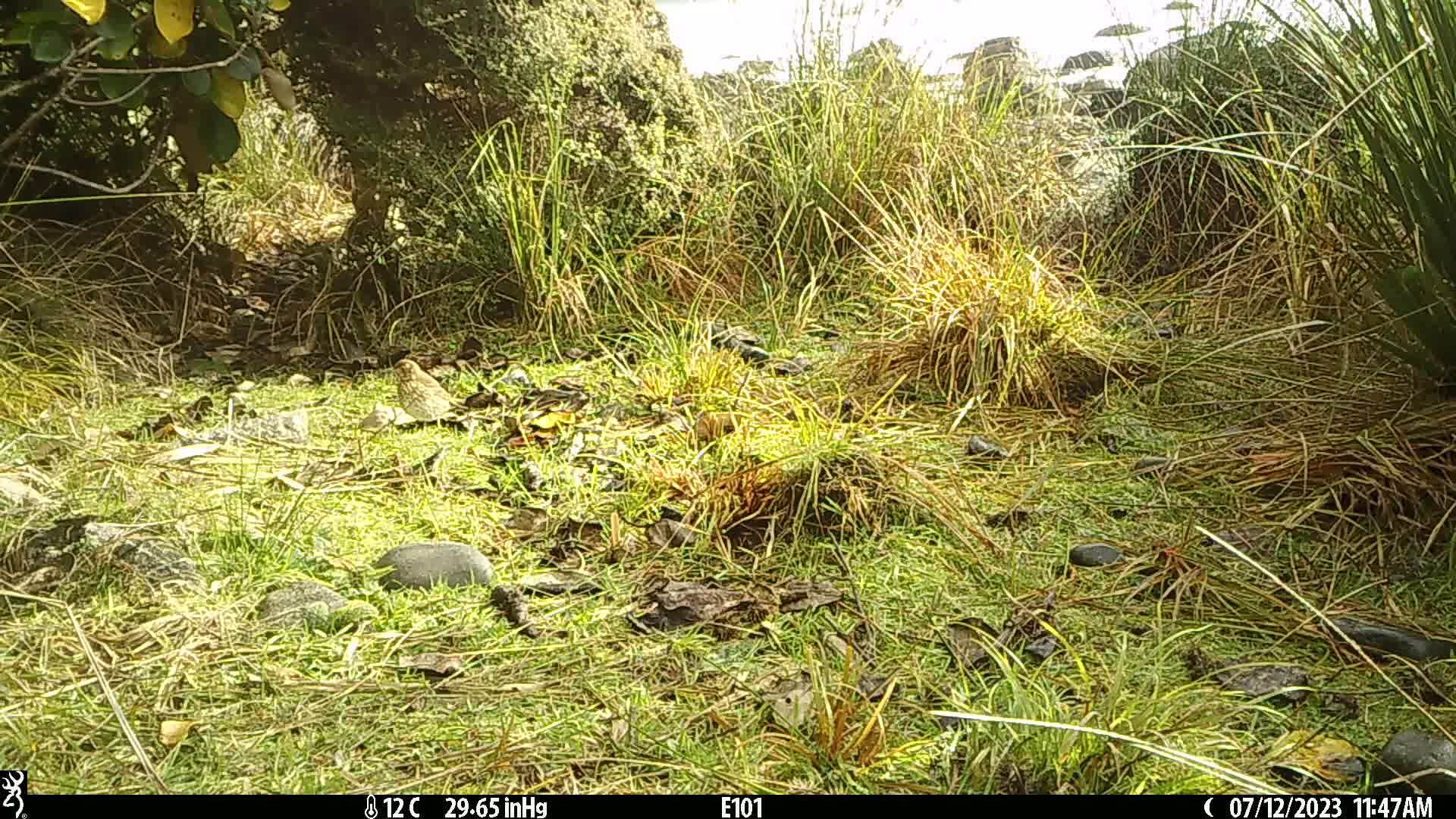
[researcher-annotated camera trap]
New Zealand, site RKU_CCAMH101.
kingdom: Animalia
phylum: Chordata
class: Aves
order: Passeriformes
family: Turdidae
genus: Turdus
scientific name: Turdus philomelos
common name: song thrush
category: thrush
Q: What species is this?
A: Thrush (song thrush) (Turdus philomelos).